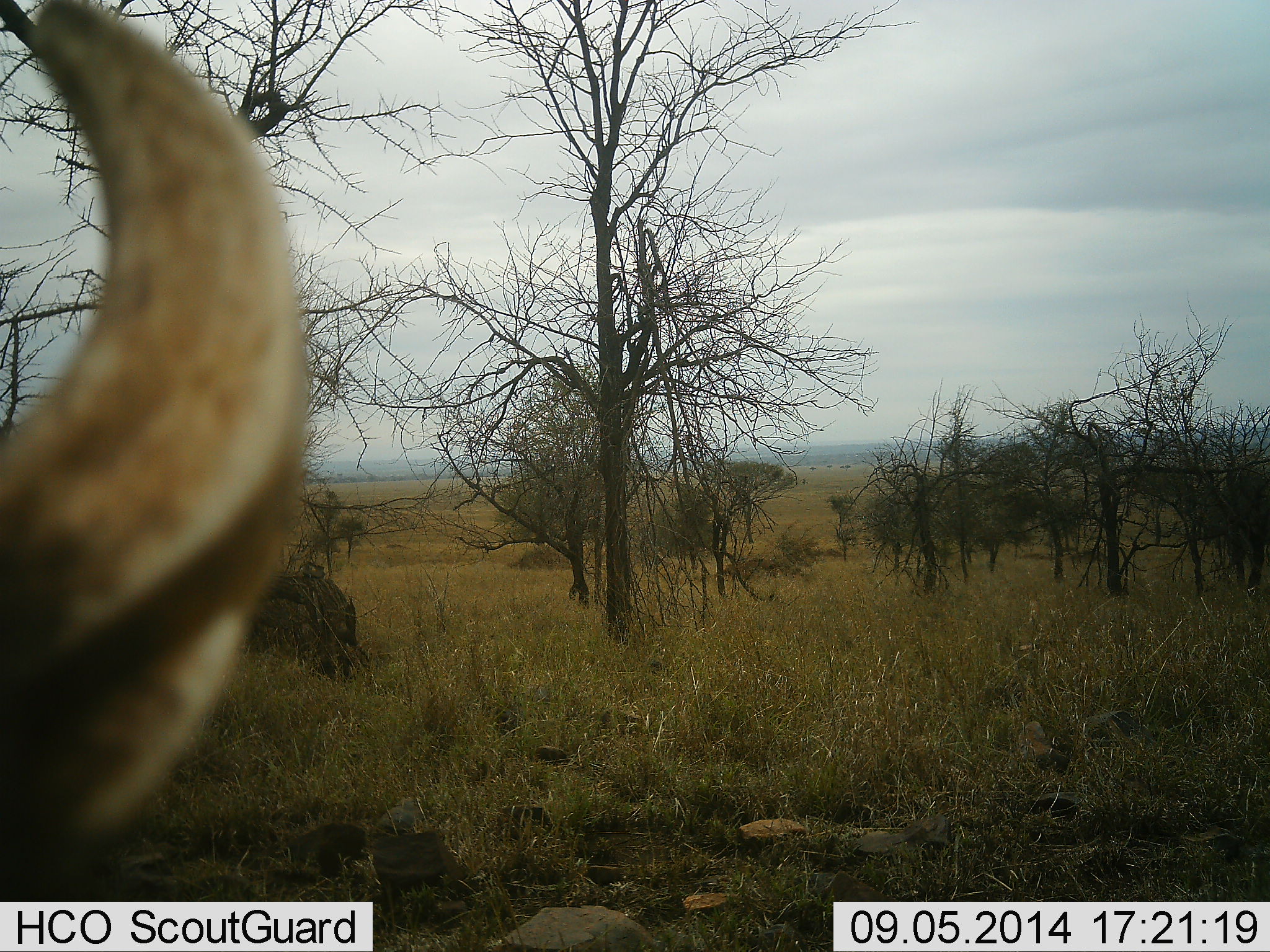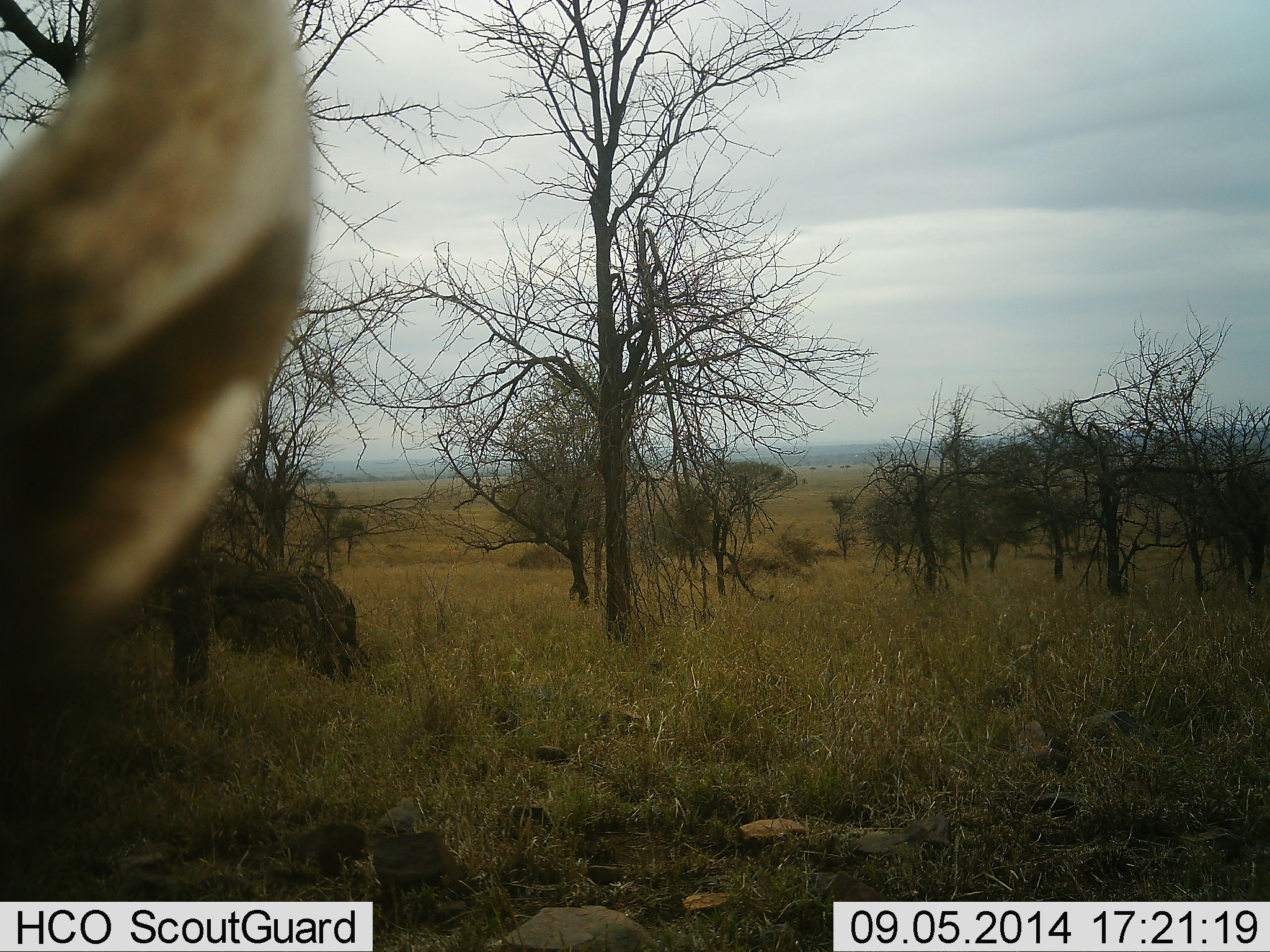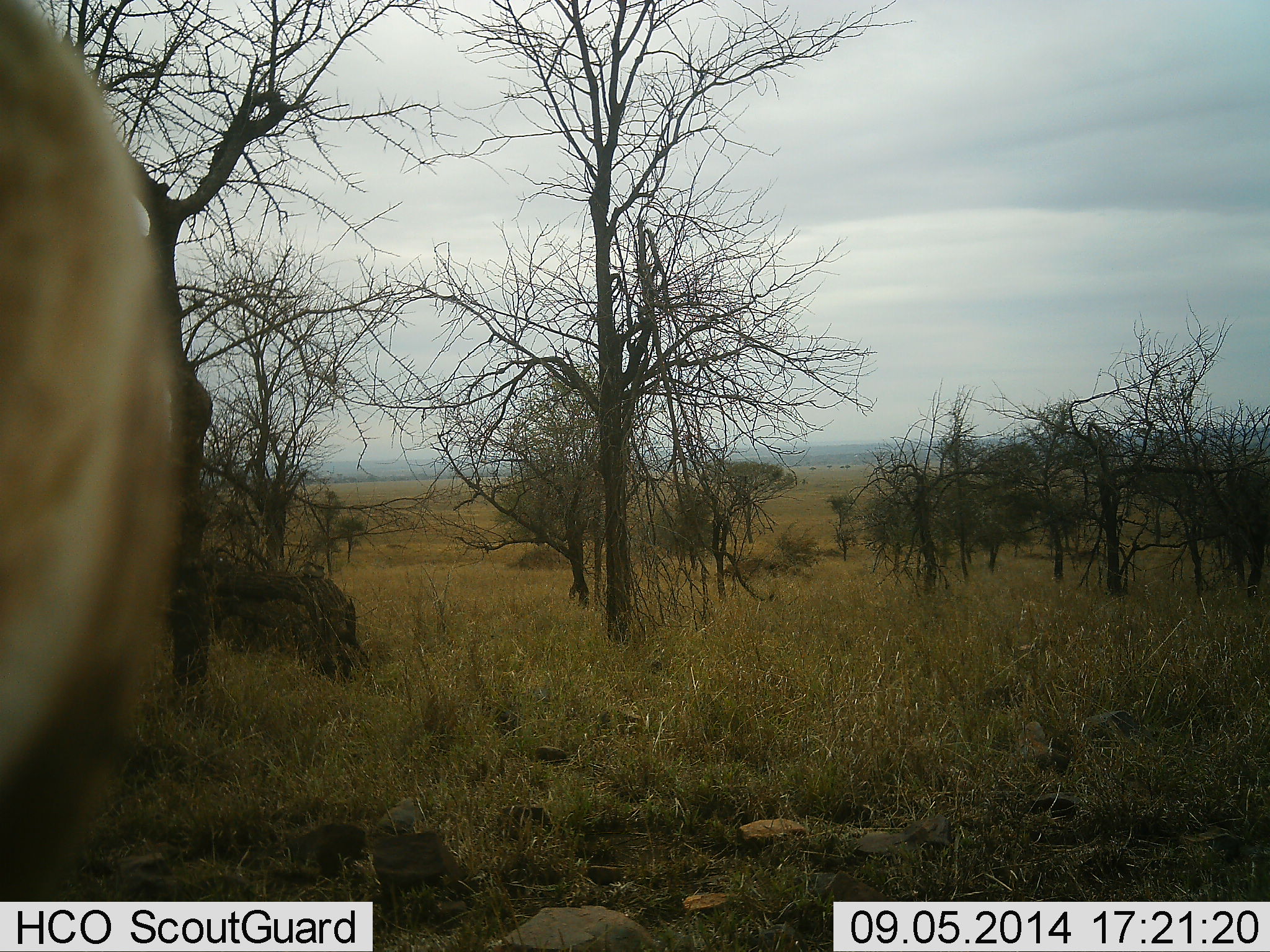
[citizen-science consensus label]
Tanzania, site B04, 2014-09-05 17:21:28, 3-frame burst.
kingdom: Animalia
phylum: Chordata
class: Mammalia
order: Artiodactyla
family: Bovidae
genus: Connochaetes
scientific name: Connochaetes taurinus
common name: blue wildebeest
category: wildebeest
Wildebeest (blue wildebeest) (Connochaetes taurinus), count 1. Behavior (volunteer vote fractions): standing 70%, resting 0%, moving 0%, interacting 20%. Young present (vote fraction): 0%. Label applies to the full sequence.